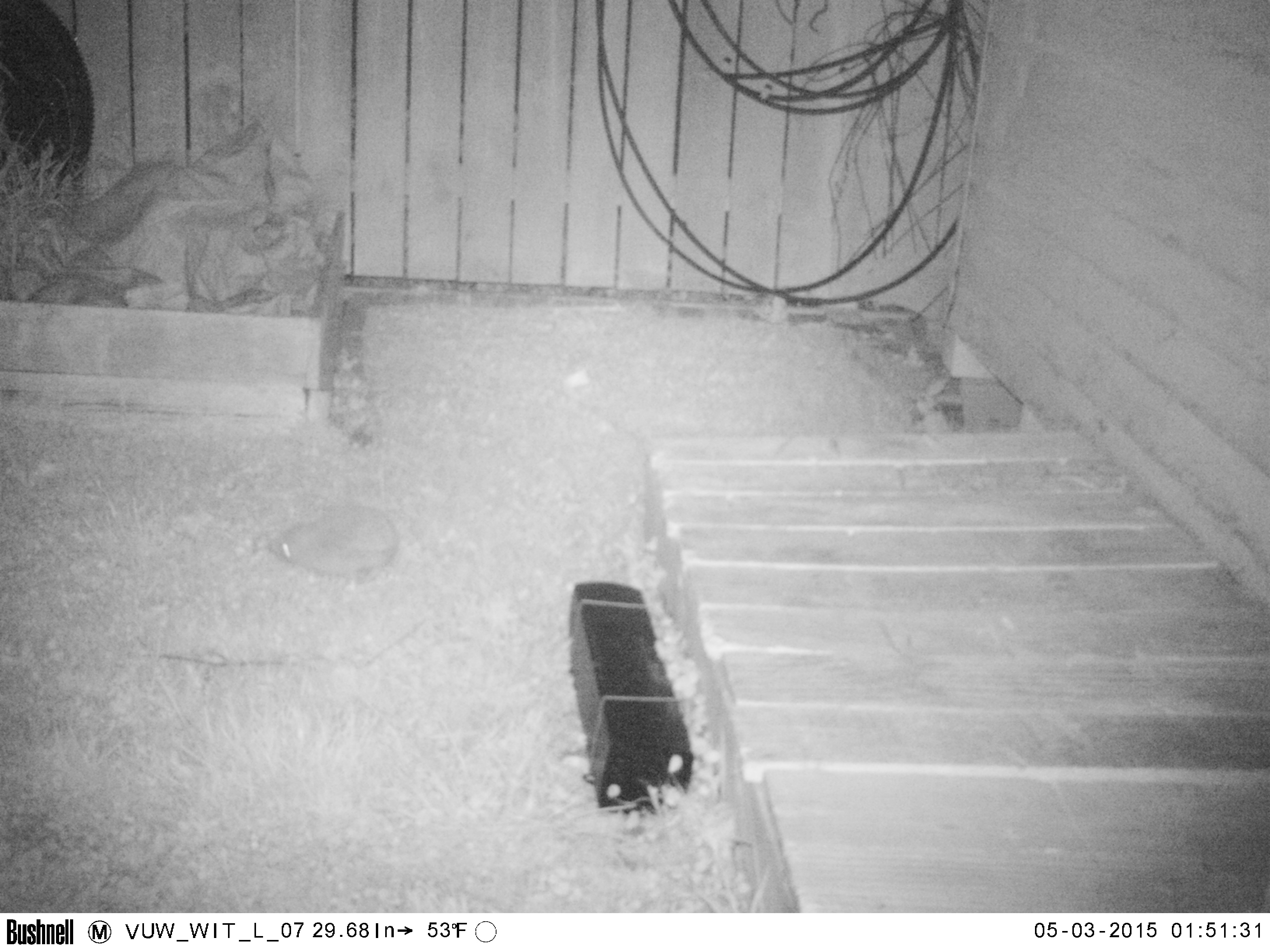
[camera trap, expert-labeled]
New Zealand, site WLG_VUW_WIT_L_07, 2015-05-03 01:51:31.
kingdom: Animalia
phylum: Chordata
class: Mammalia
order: Eulipotyphla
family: Erinaceidae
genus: Erinaceus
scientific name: Erinaceus europaeus europaeus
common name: european hedgehog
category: hedgehog